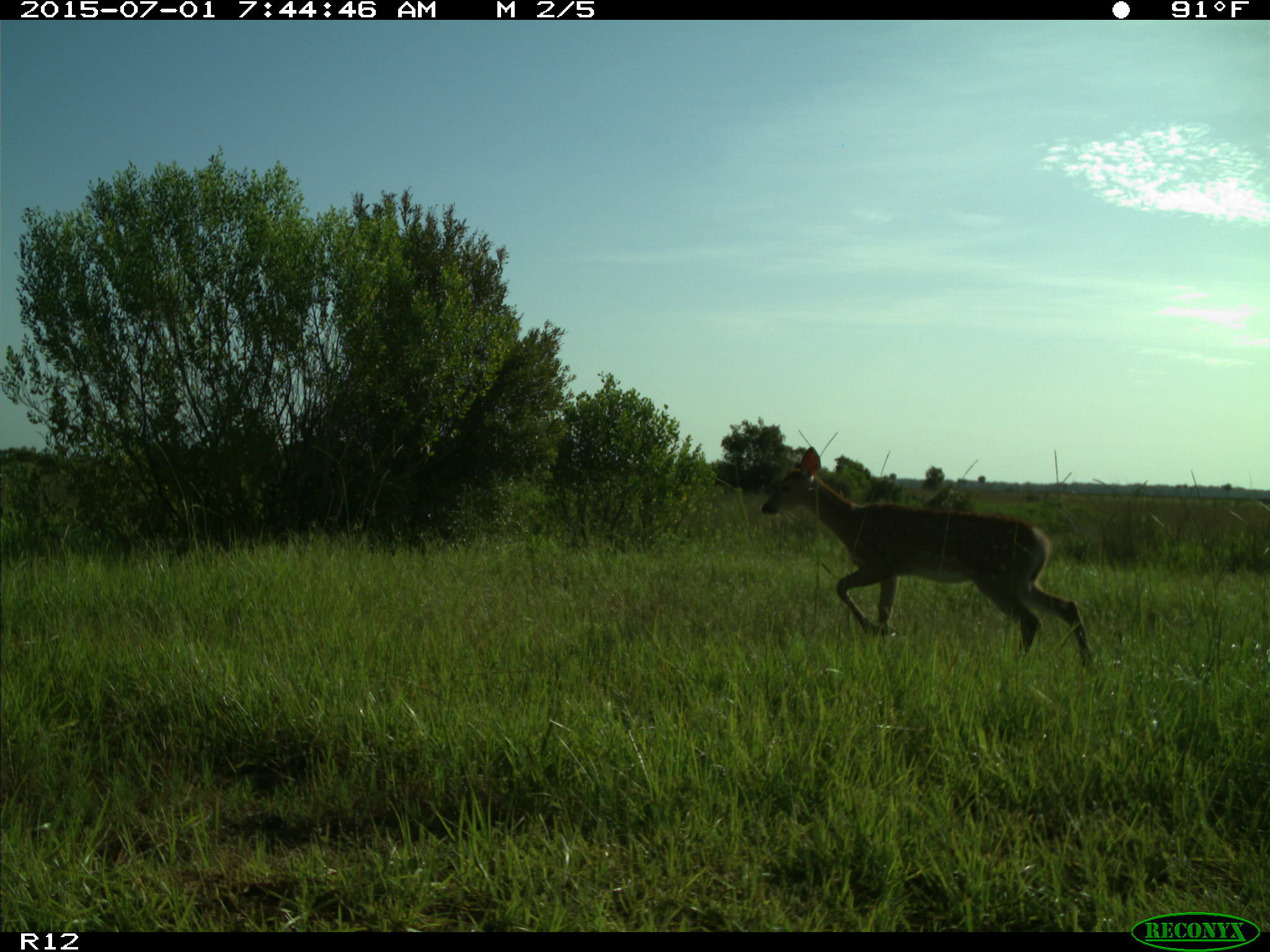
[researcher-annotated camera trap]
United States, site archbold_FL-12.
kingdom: Animalia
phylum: Chordata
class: Mammalia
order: Artiodactyla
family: Cervidae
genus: Odocoileus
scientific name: Odocoileus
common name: deer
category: unidentified deer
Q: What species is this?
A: Unidentified deer (deer) (Odocoileus).